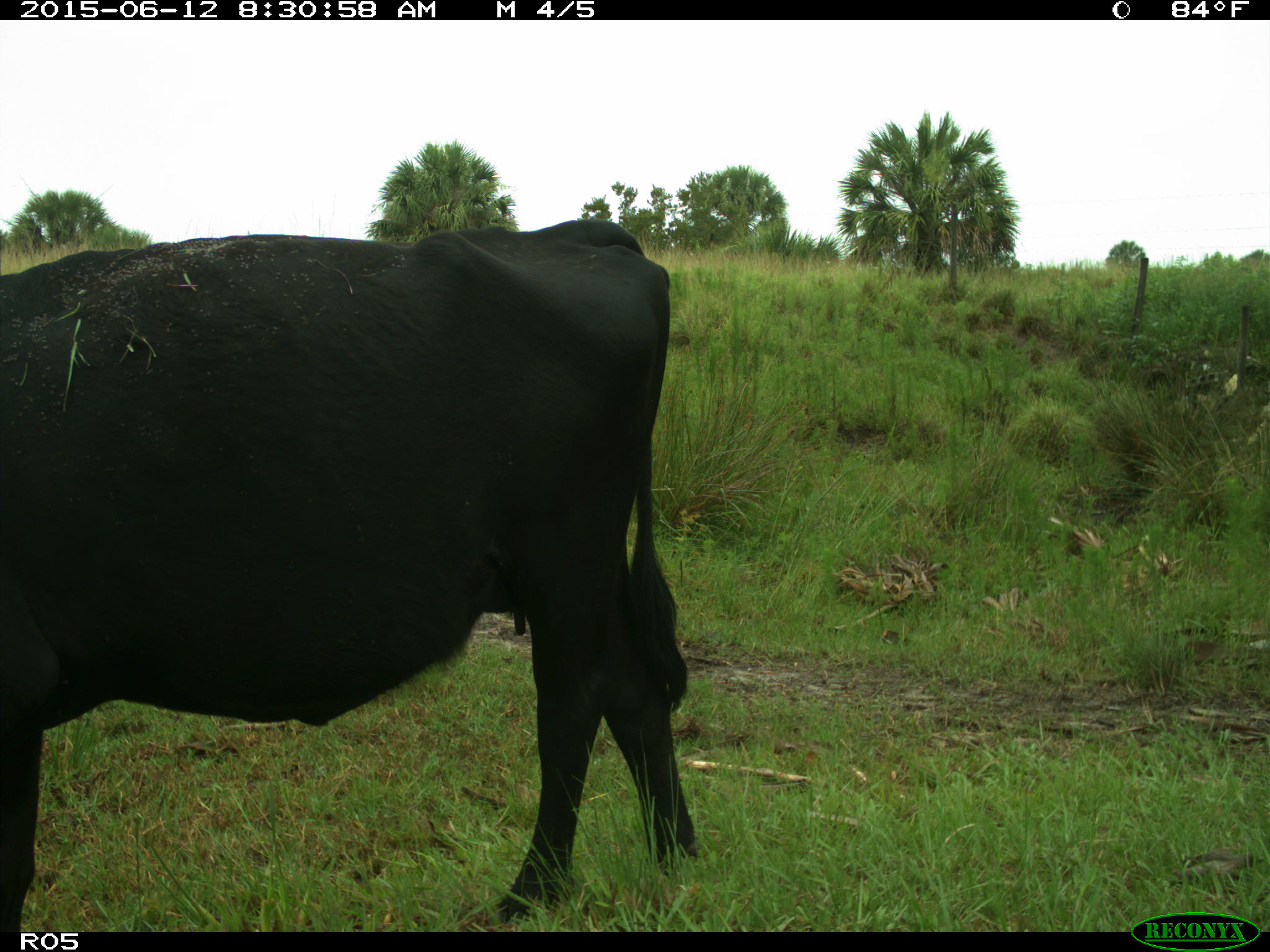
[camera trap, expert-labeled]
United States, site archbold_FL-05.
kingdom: Animalia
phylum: Chordata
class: Mammalia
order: Artiodactyla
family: Bovidae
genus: Bos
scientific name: Bos taurus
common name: domestic cow